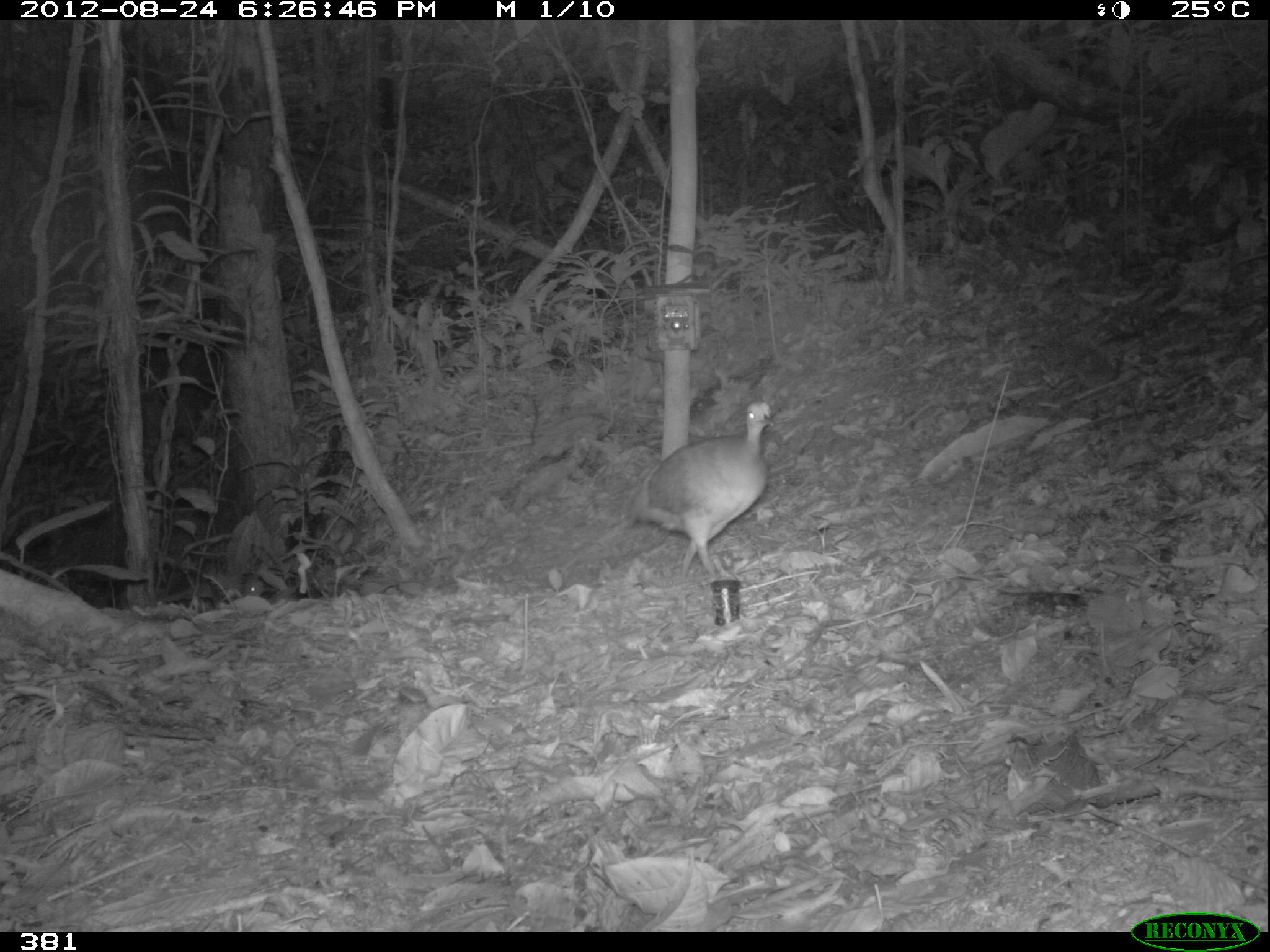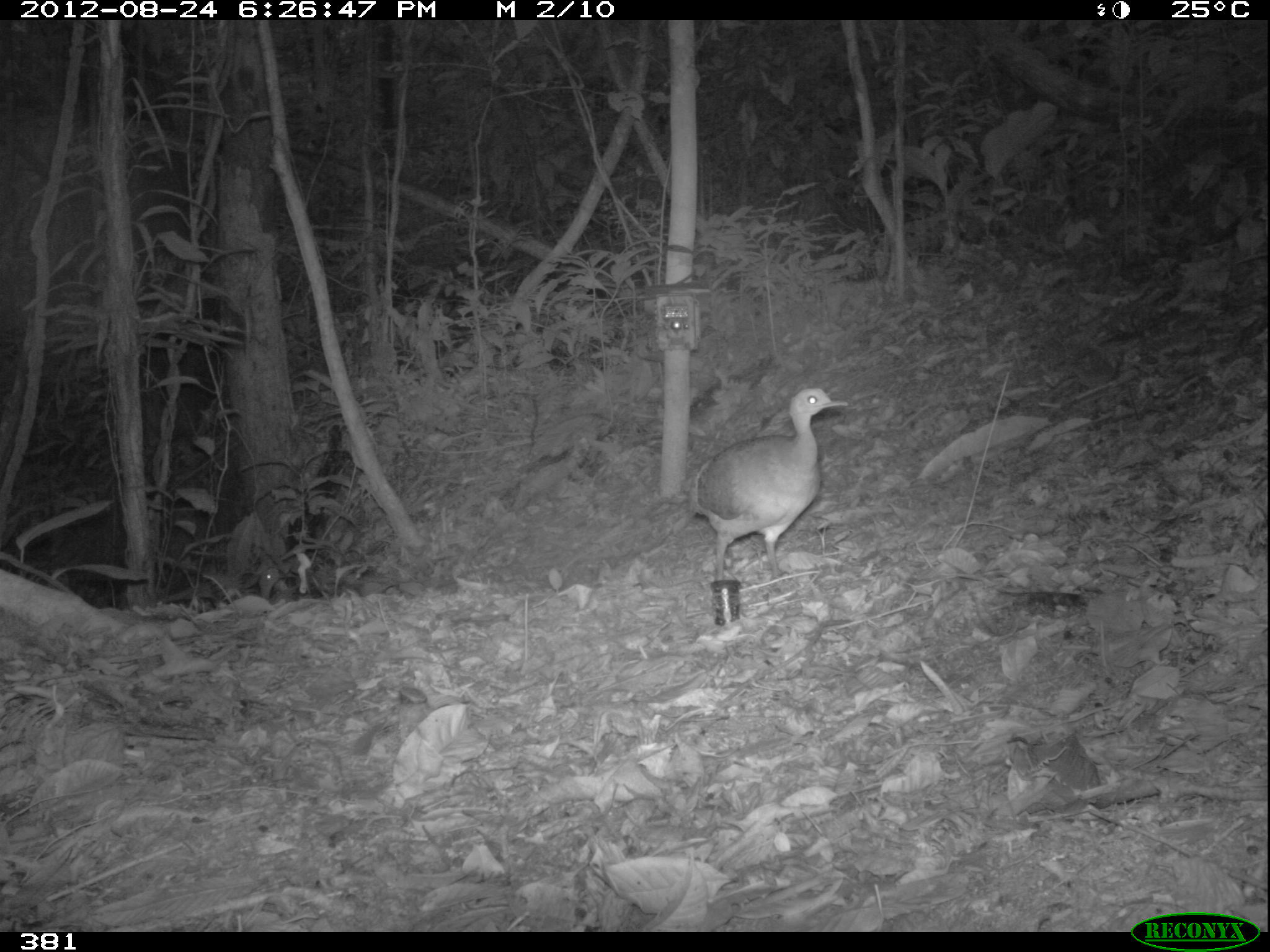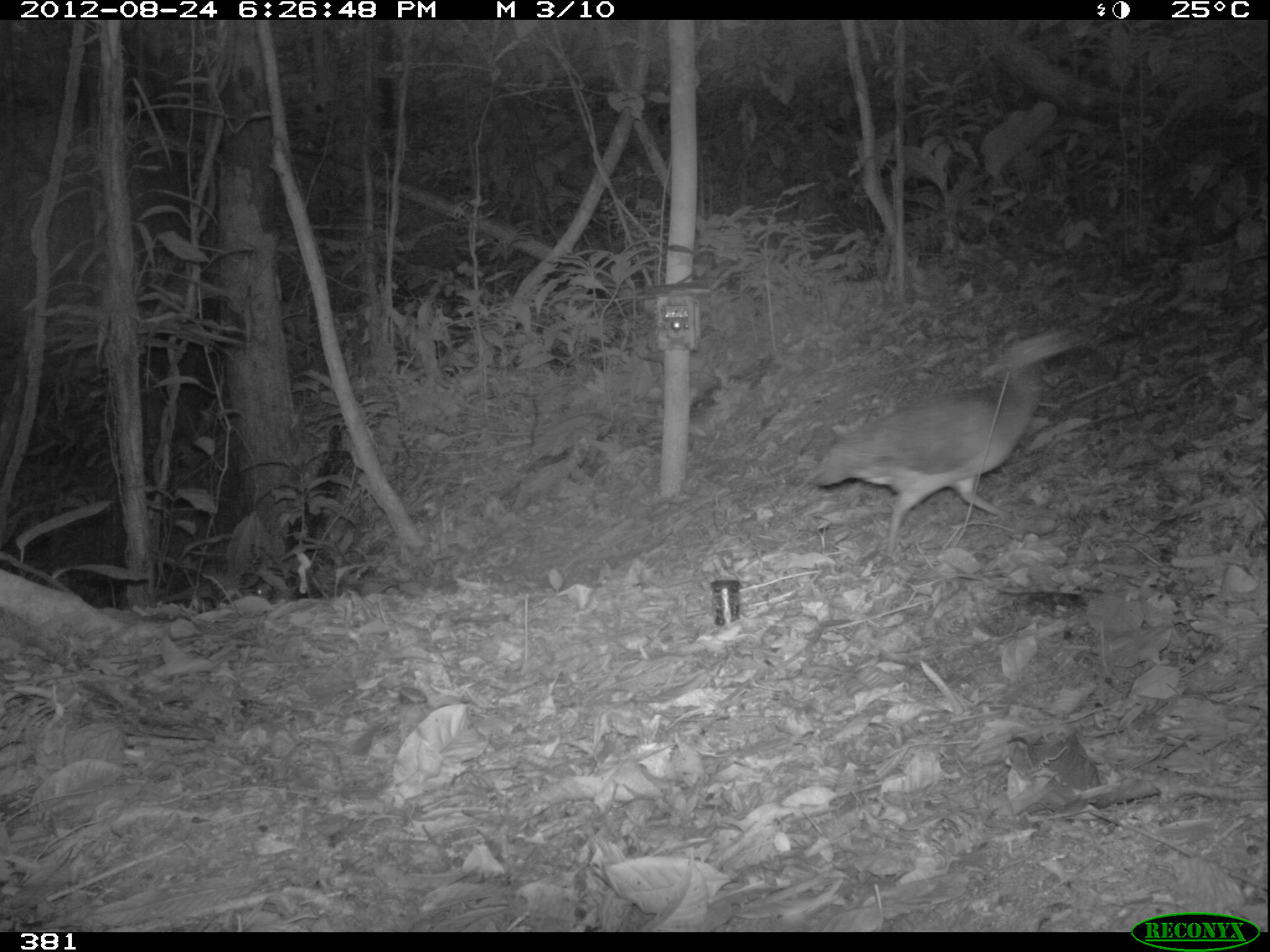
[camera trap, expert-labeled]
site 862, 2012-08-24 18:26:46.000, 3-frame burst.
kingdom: Animalia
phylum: Chordata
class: Aves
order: Galliformes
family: Phasianidae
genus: Alectoris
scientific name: Alectoris rufa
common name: red-legged partridge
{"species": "Alectoris rufa (red-legged partridge)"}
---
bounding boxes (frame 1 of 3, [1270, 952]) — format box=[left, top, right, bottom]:
alectoris rufa: box=[627, 397, 775, 582]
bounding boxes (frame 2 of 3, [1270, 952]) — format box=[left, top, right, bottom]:
alectoris rufa: box=[687, 387, 848, 579]